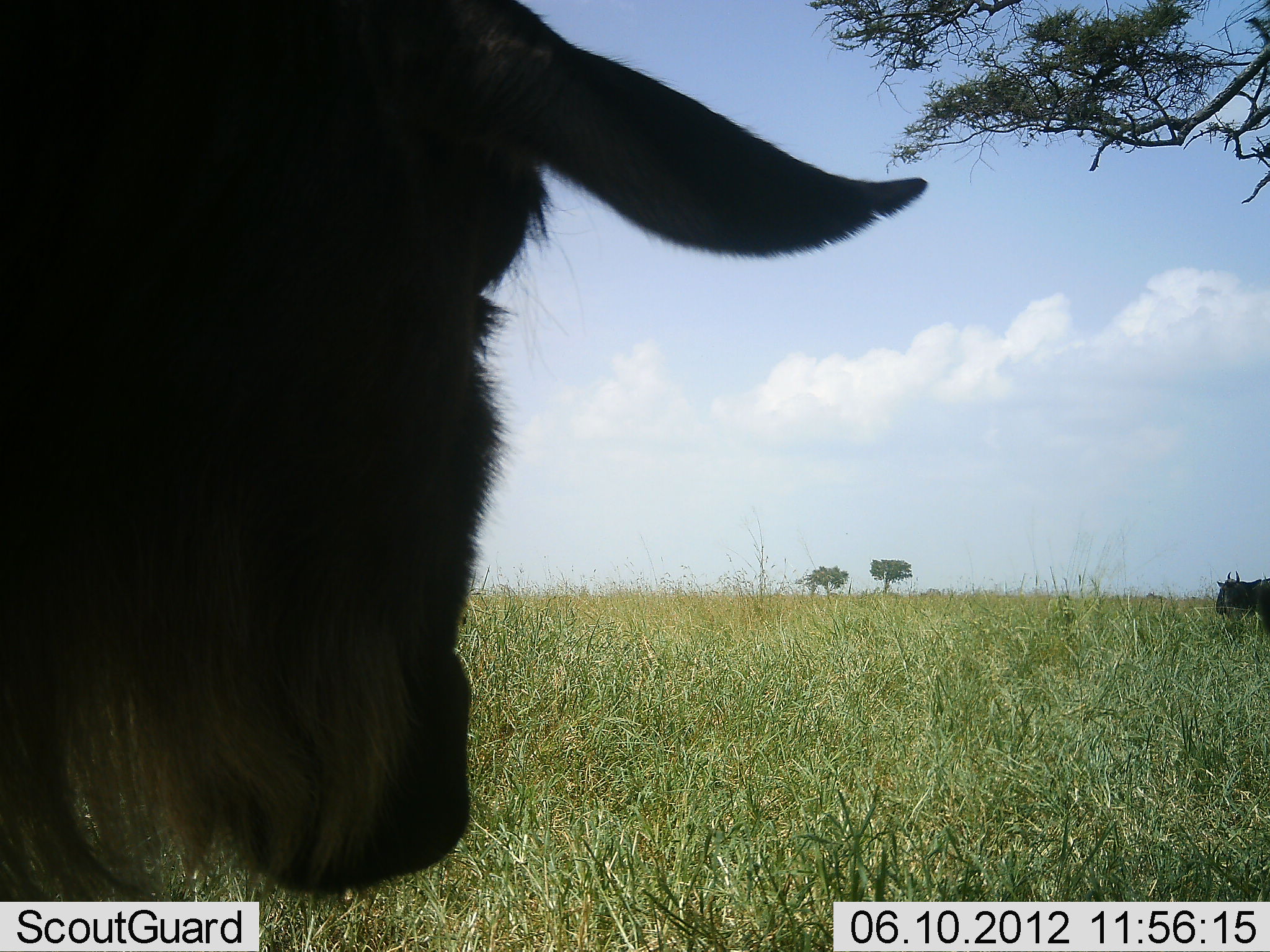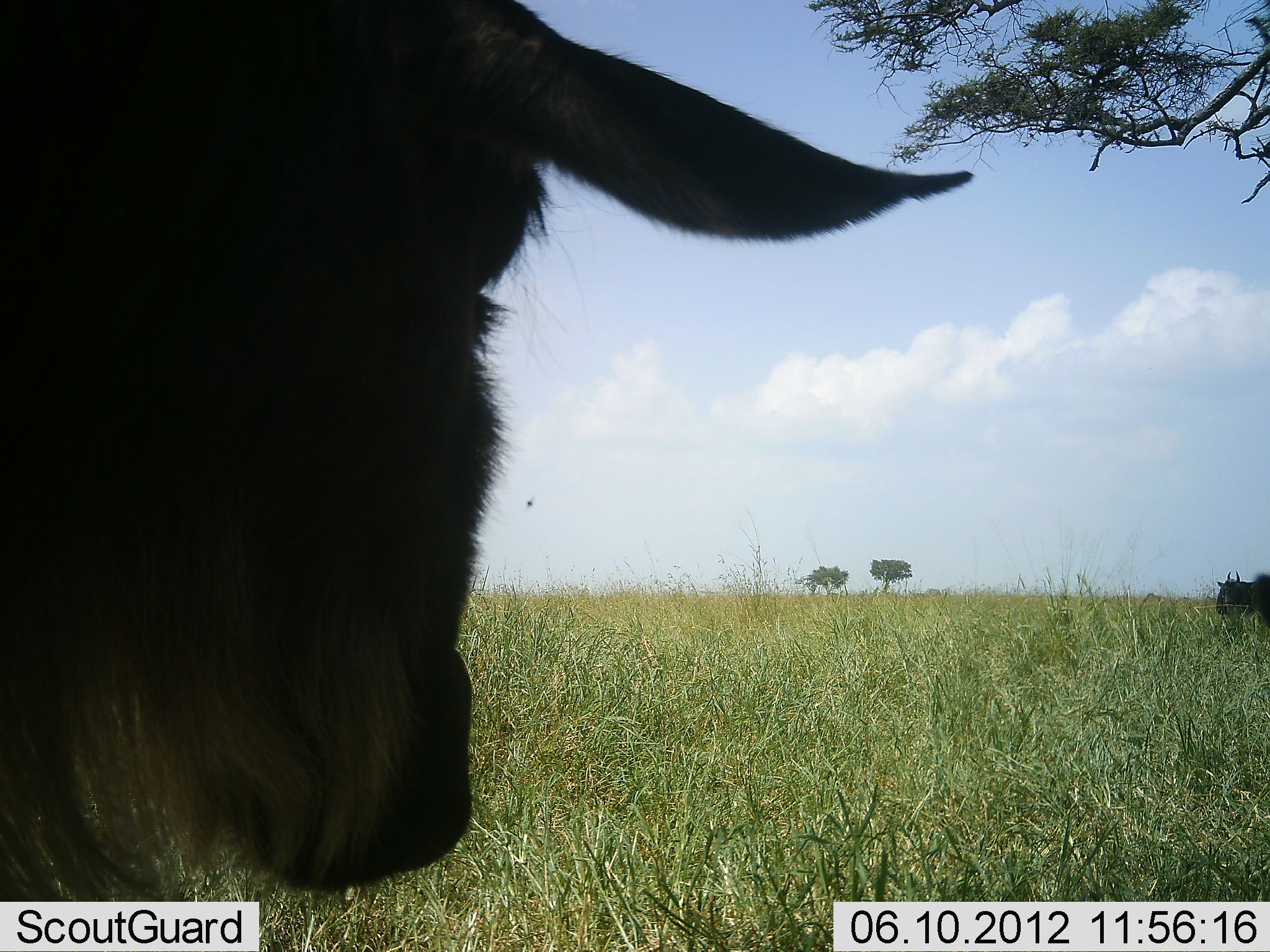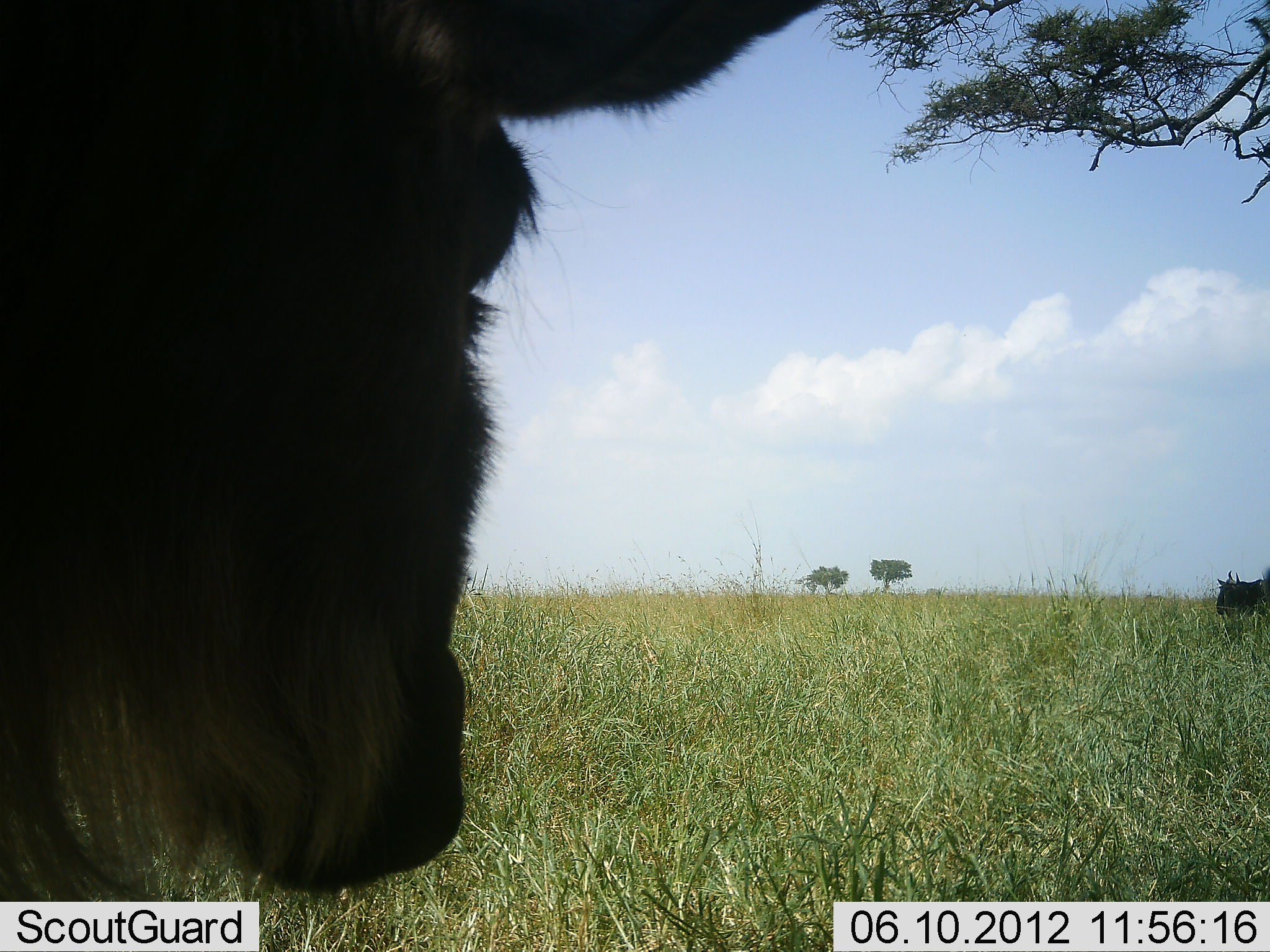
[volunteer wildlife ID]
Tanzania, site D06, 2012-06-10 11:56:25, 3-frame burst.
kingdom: Animalia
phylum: Chordata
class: Mammalia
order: Artiodactyla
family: Bovidae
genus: Connochaetes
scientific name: Connochaetes taurinus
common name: blue wildebeest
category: wildebeest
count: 2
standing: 100%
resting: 20%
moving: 0%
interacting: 0%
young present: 0%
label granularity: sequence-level